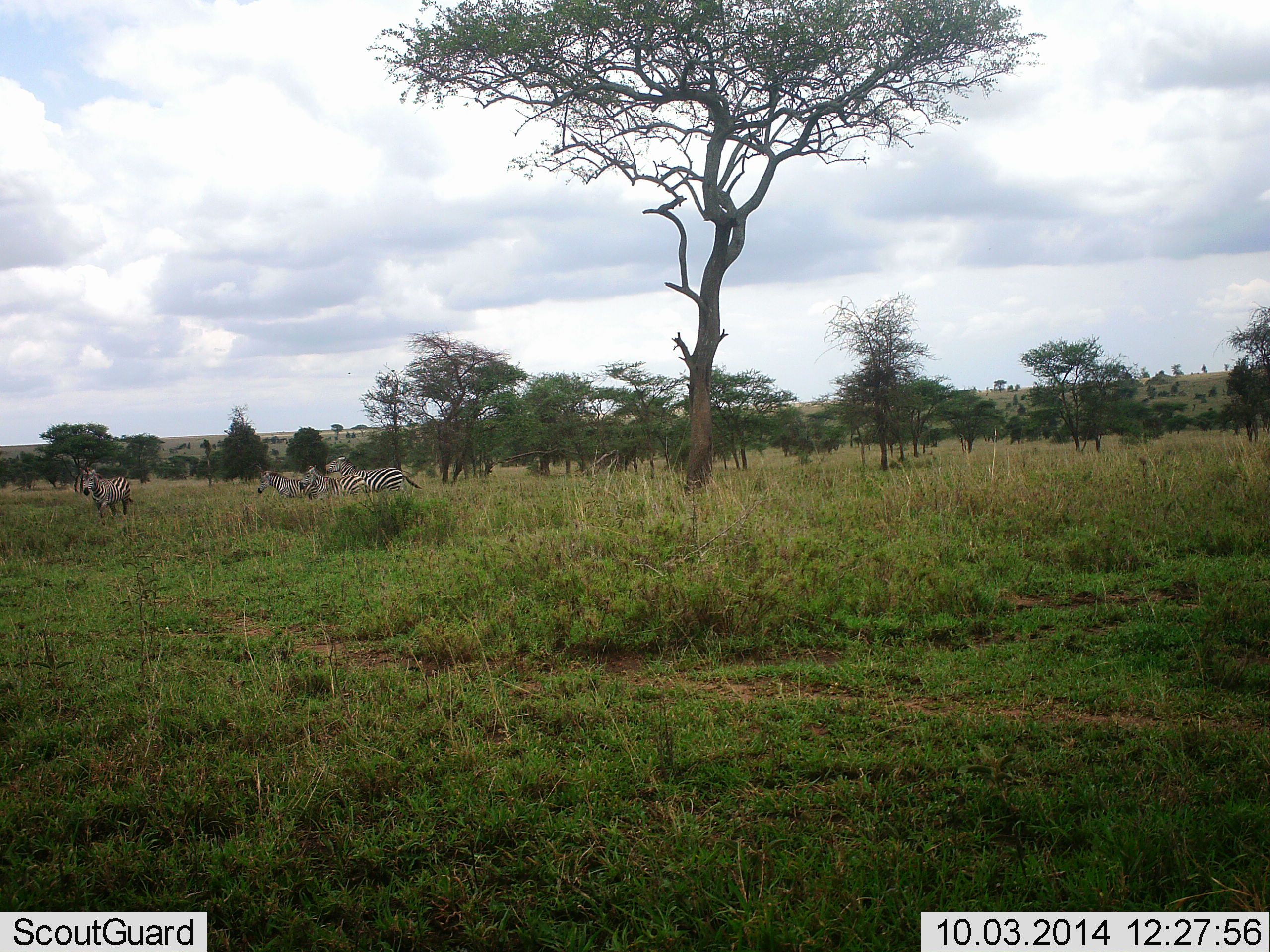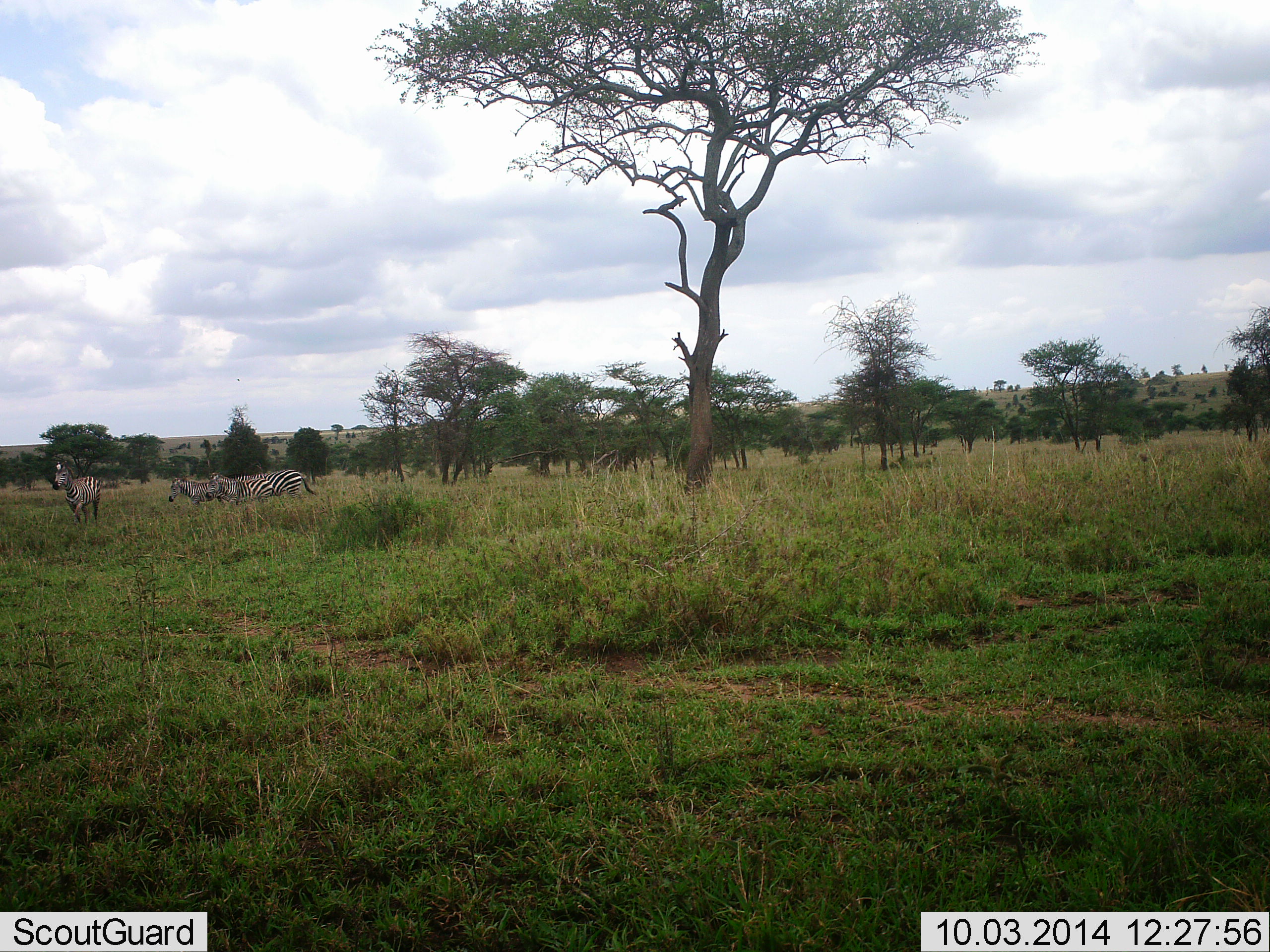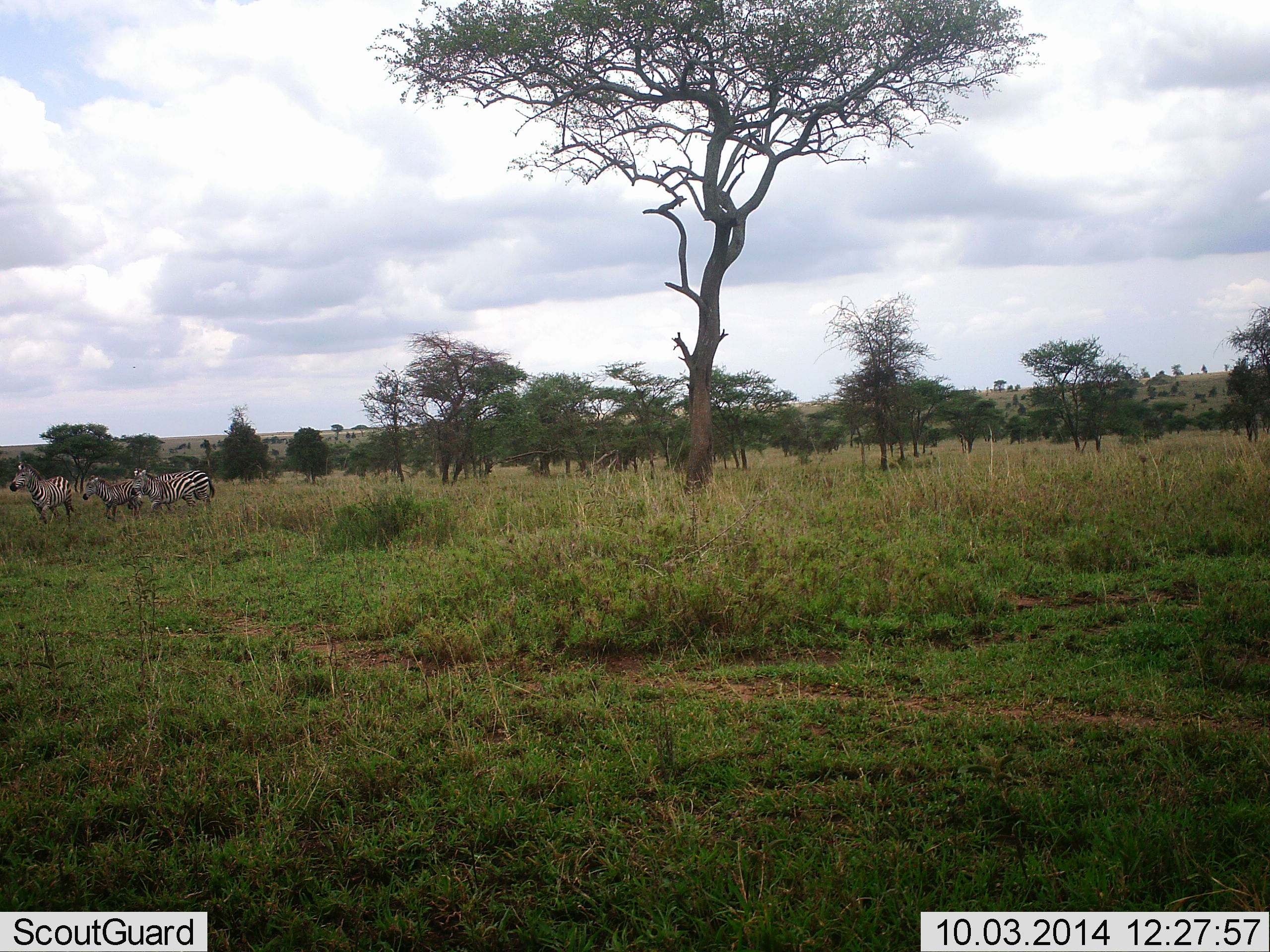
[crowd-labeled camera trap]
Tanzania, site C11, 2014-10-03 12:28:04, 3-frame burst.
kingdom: Animalia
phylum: Chordata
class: Mammalia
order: Perissodactyla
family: Equidae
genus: Equus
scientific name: Equus quagga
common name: plains zebra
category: zebra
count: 4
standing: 10%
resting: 0%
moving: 90%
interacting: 0%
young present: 0%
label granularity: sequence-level